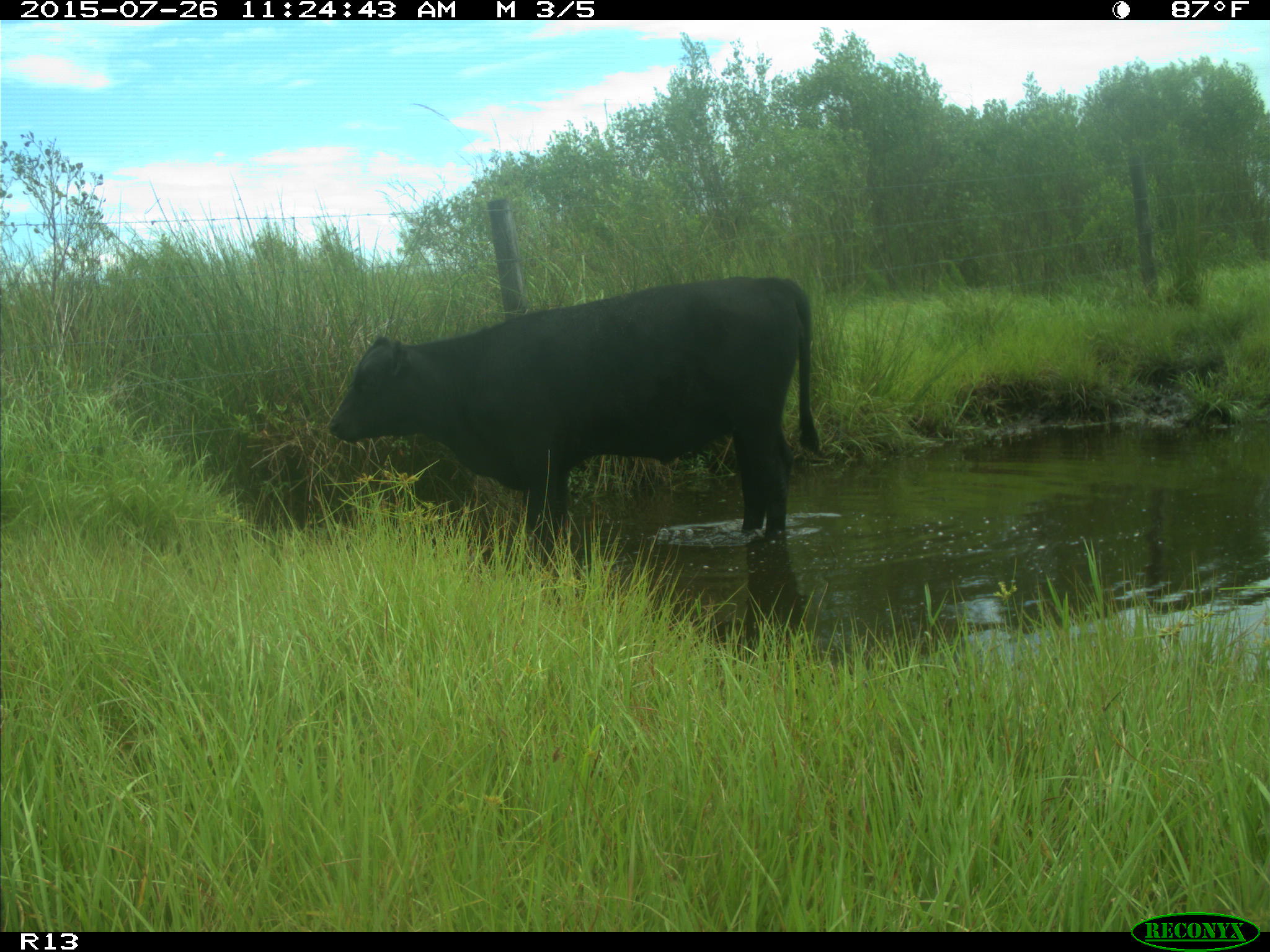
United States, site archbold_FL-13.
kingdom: Animalia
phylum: Chordata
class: Mammalia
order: Artiodactyla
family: Bovidae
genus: Bos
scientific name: Bos taurus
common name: domestic cow